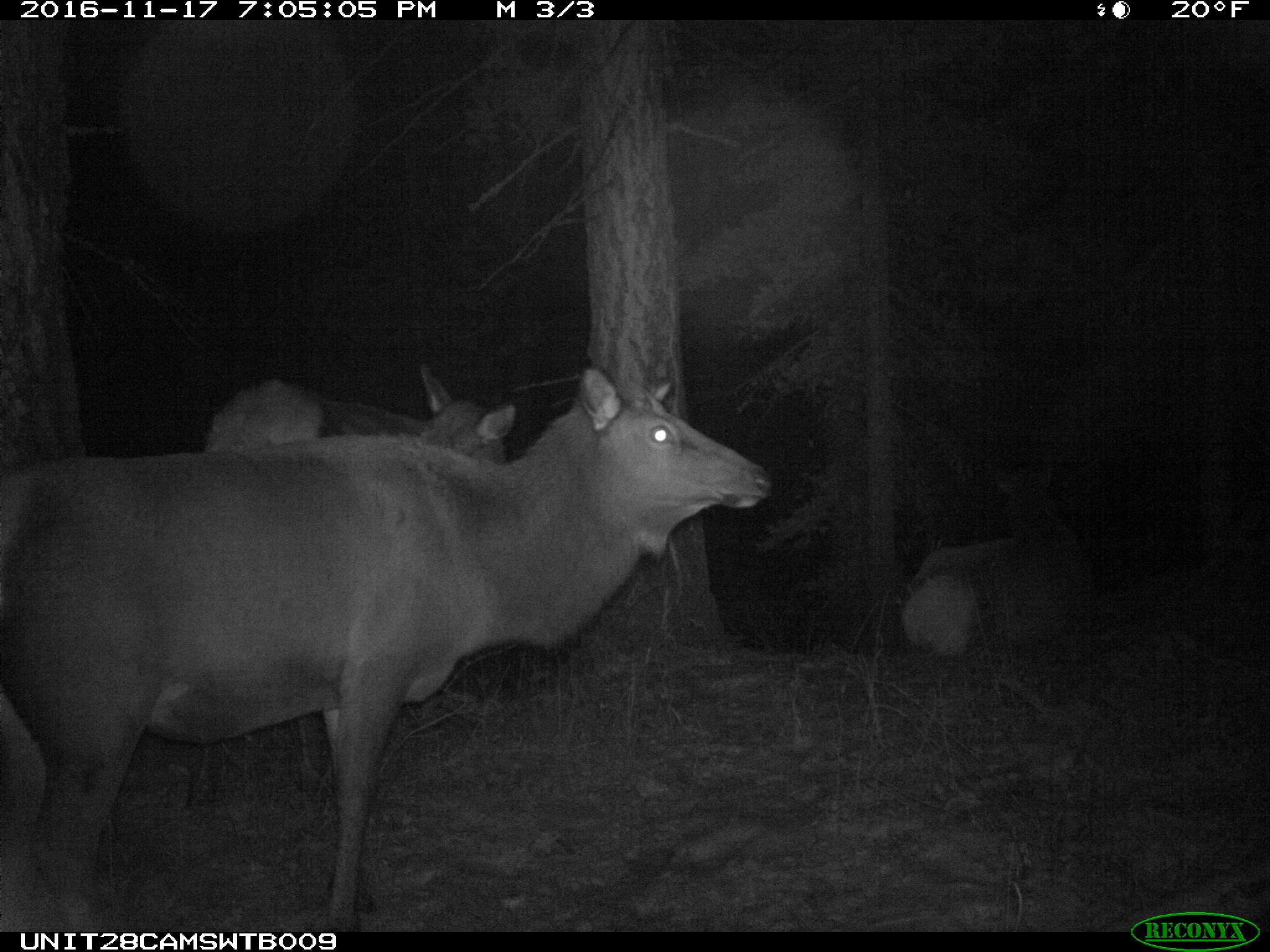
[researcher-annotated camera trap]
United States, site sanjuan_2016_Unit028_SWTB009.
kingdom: Animalia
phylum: Chordata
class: Mammalia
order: Artiodactyla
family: Cervidae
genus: Cervus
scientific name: Cervus elaphus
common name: red deer